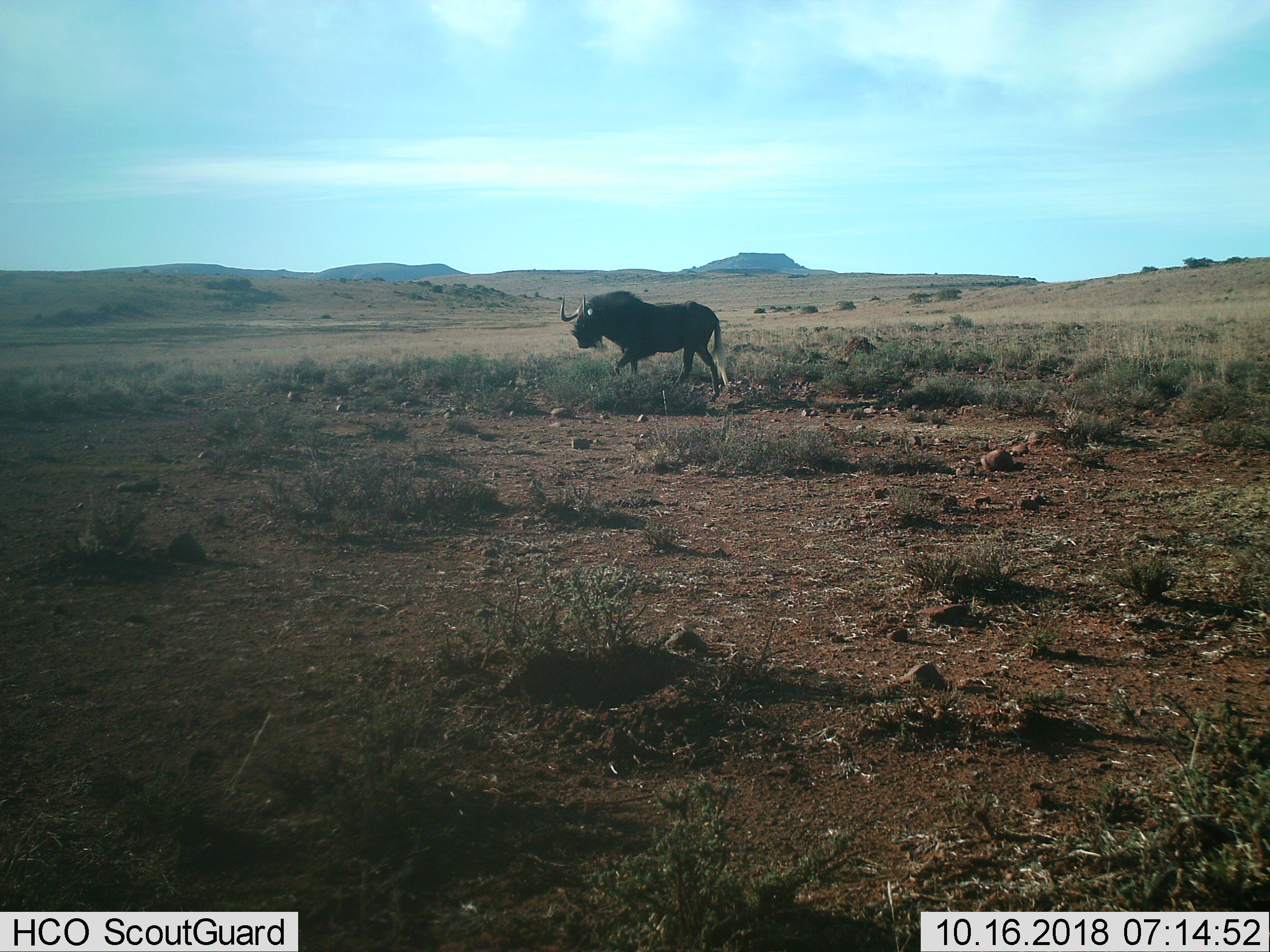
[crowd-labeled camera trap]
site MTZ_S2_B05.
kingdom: Animalia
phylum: Chordata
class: Mammalia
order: Artiodactyla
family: Bovidae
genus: Connochaetes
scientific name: Connochaetes gnou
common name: black wildebeest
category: wildebeestblack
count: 1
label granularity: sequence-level